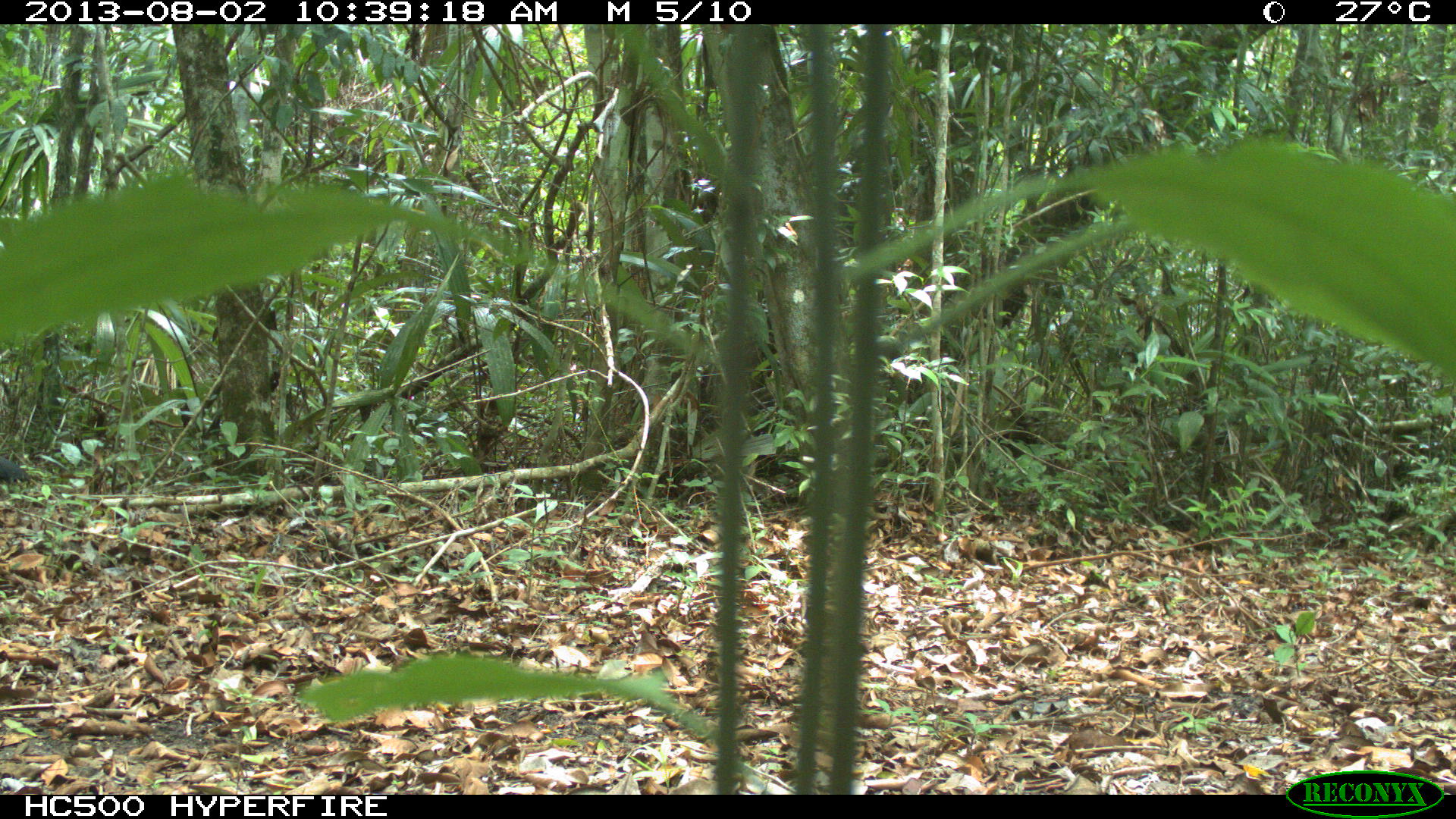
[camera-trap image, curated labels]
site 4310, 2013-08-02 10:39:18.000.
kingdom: Animalia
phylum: Chordata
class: Aves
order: Galliformes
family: Cracidae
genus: Crax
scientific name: Crax rubra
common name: great curassow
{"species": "Crax rubra (great curassow)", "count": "1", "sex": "male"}